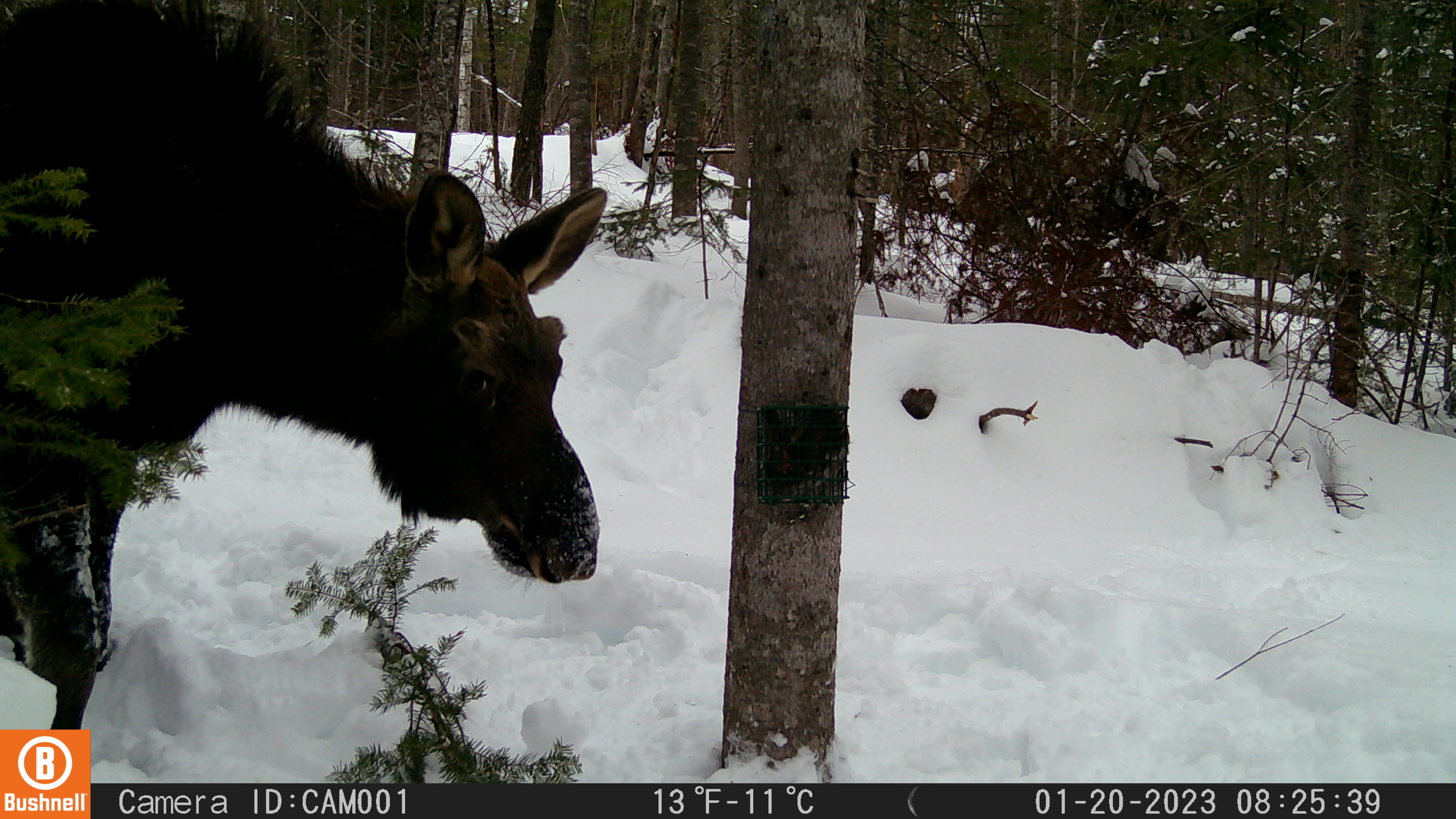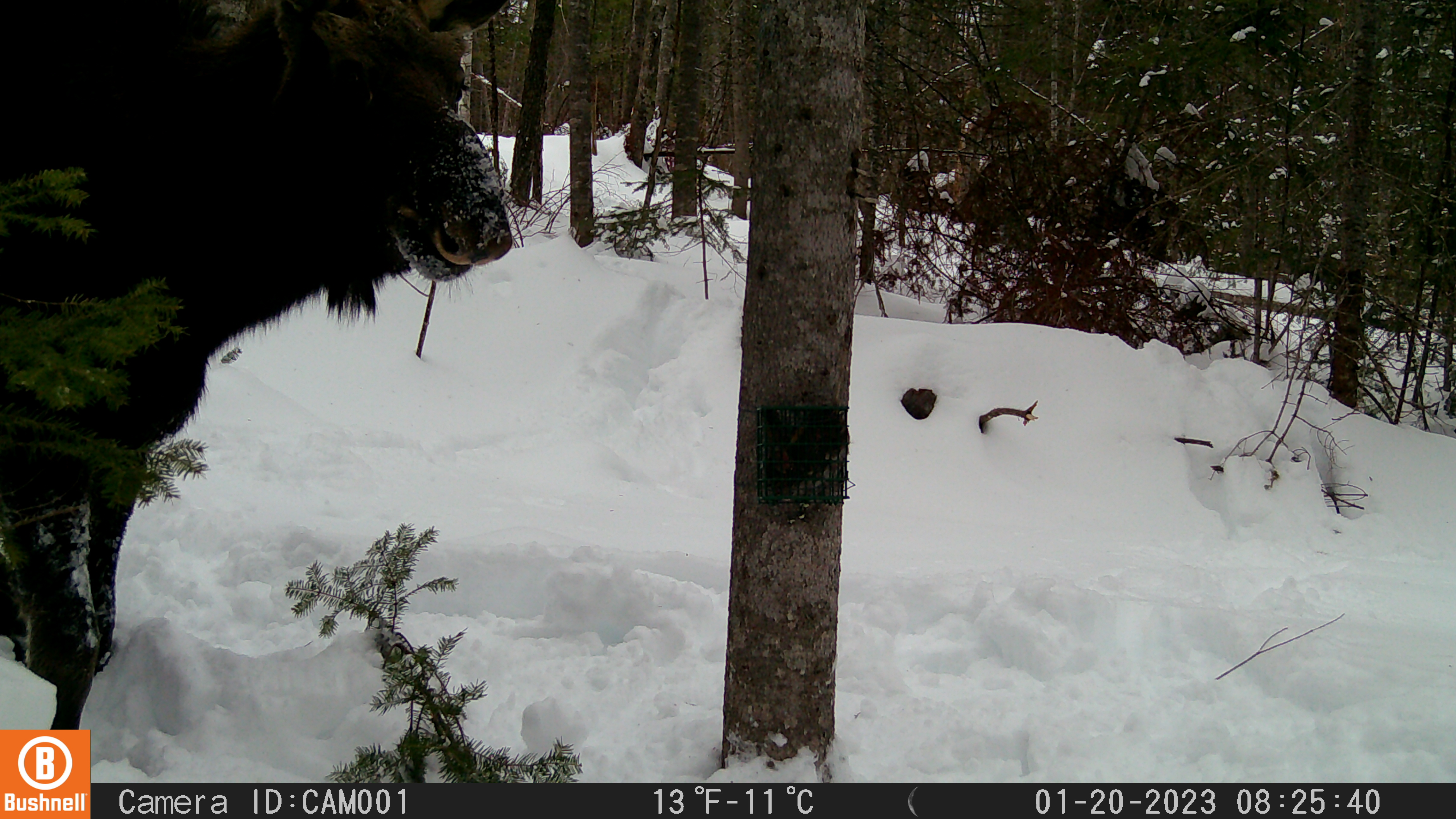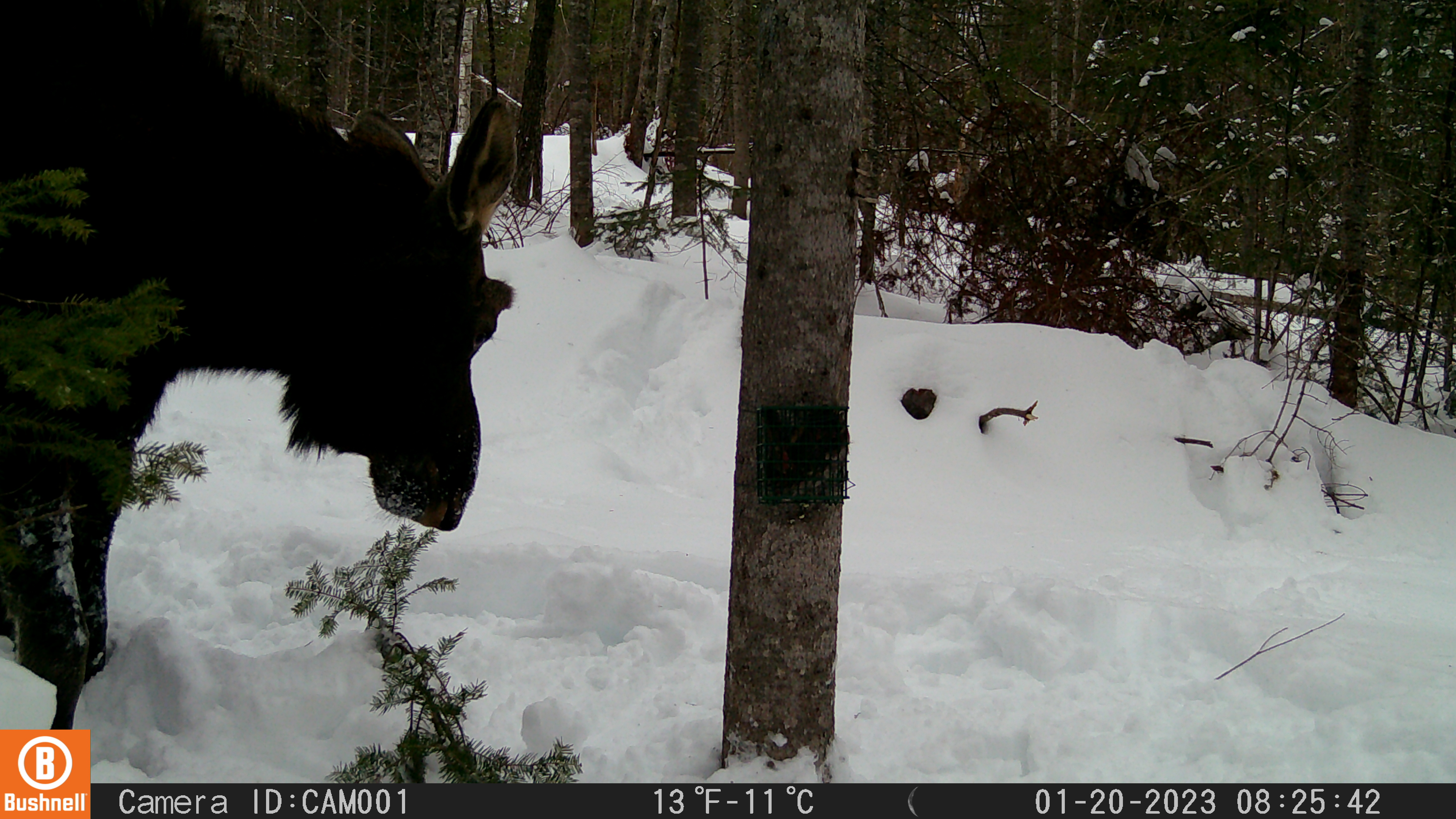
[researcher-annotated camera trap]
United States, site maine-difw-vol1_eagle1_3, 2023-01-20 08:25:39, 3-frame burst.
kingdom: Animalia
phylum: Chordata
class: Mammalia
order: Artiodactyla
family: Cervidae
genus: Alces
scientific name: Alces alces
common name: moose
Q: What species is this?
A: Moose (Alces alces).